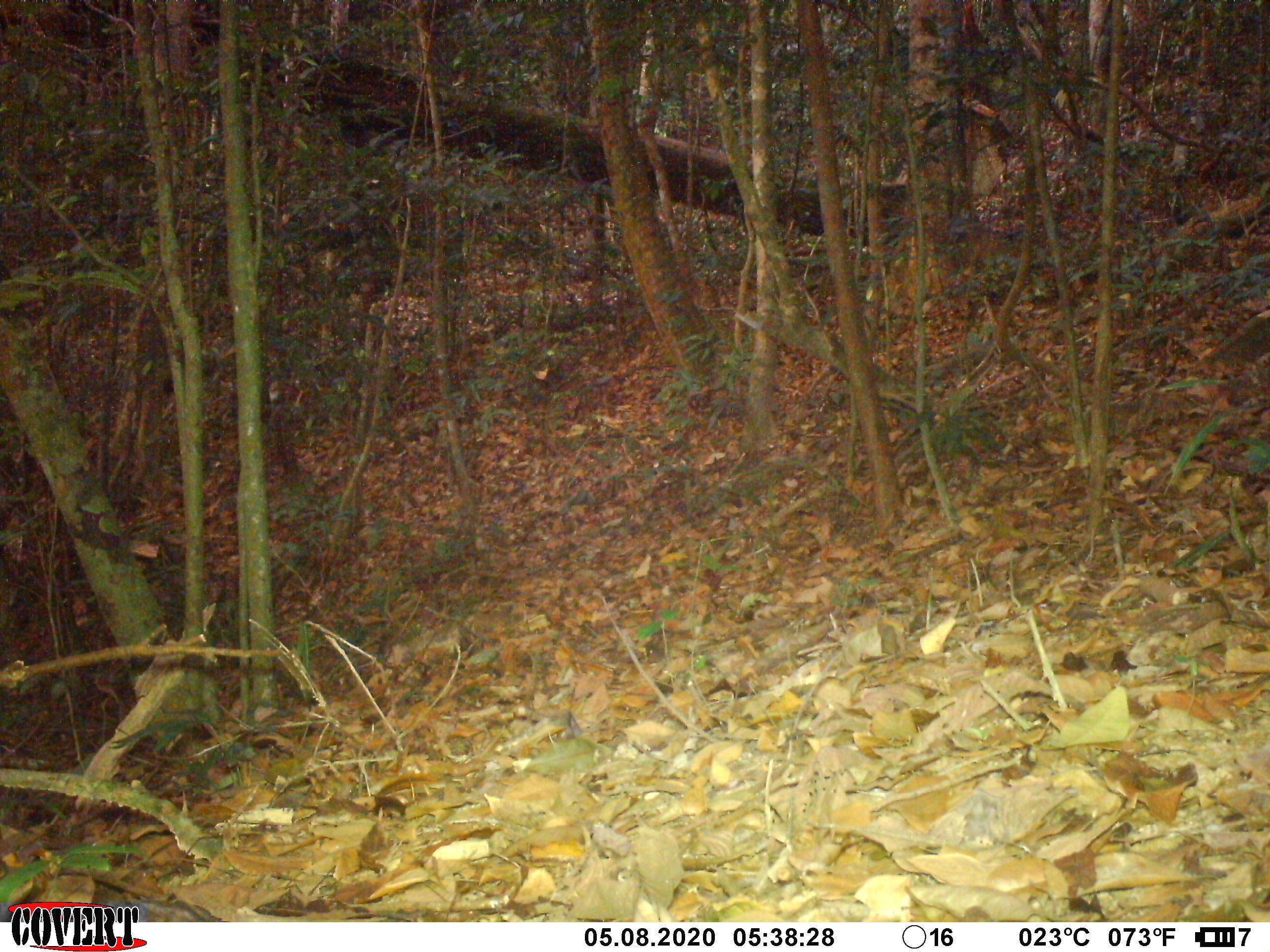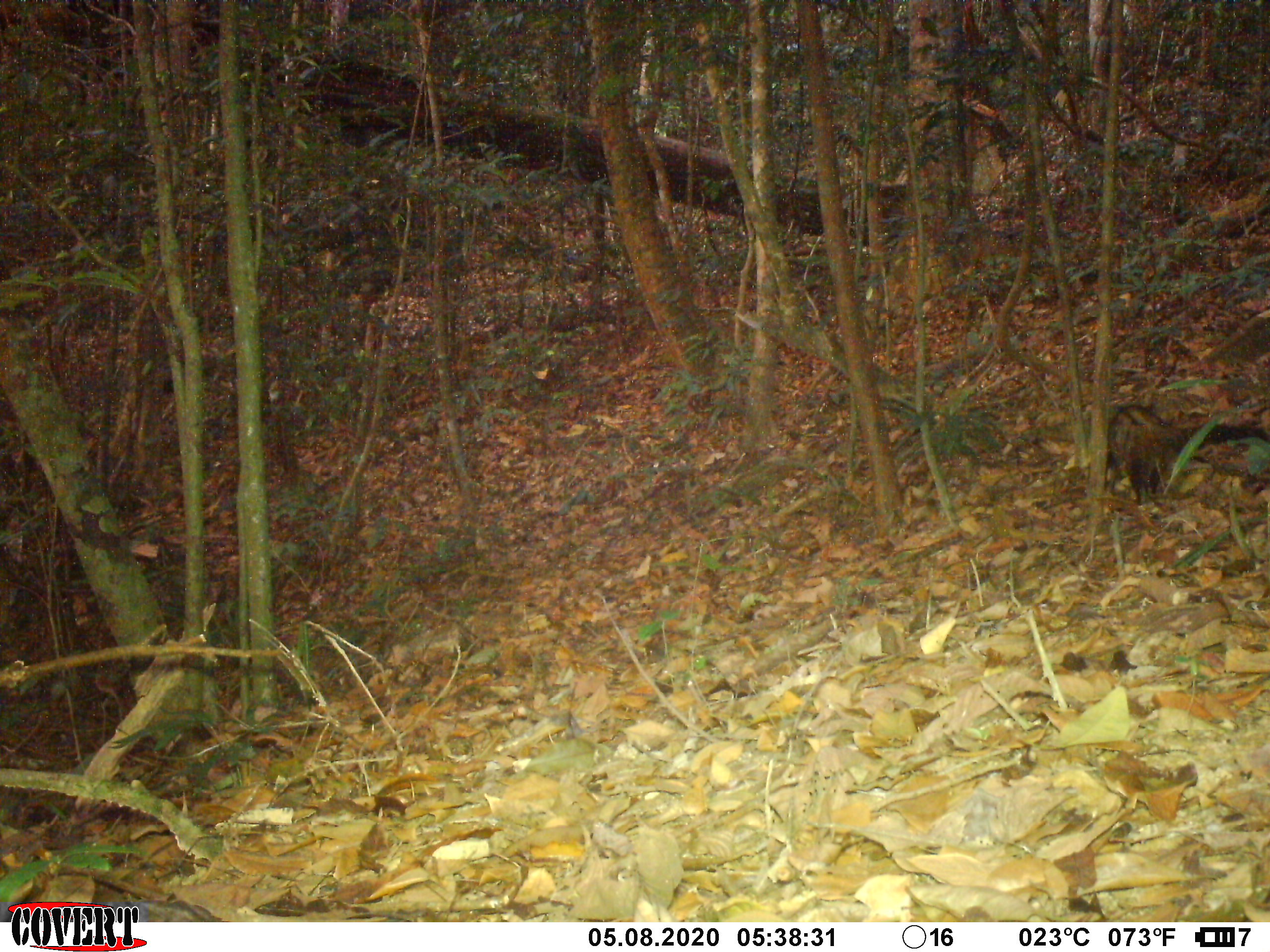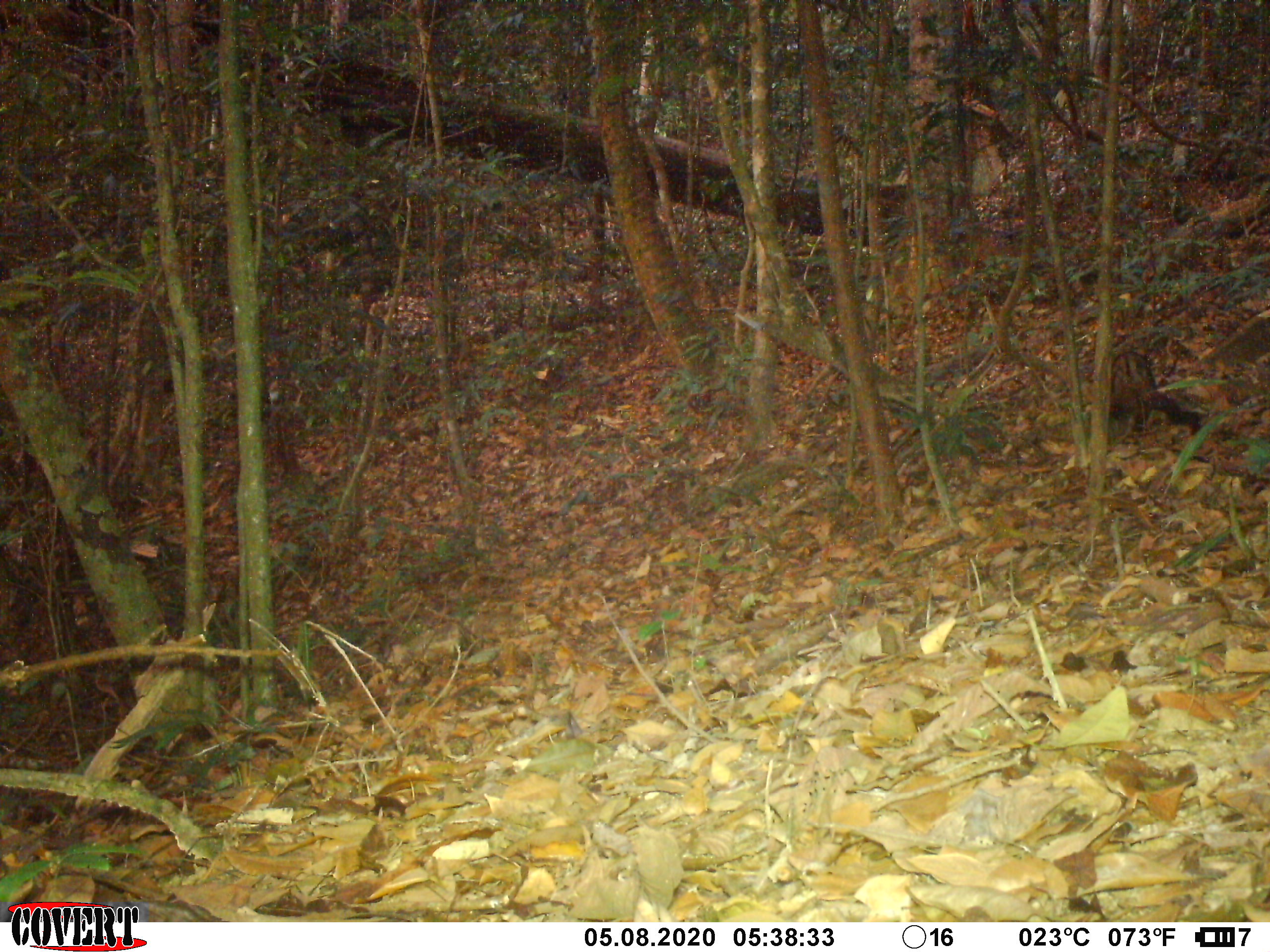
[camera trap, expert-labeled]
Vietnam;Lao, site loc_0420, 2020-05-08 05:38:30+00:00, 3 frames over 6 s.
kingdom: Animalia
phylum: Chordata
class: Mammalia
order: Carnivora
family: Viverridae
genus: Paradoxurus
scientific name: Paradoxurus hermaphroditus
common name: common palm civet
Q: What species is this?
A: Common palm civet (Paradoxurus hermaphroditus).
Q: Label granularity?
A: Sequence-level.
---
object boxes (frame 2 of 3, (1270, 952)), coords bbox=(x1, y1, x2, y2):
common palm civet: bbox=(1096, 399, 1270, 502)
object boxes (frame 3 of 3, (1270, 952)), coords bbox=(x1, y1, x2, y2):
common palm civet: bbox=(1107, 343, 1208, 436)